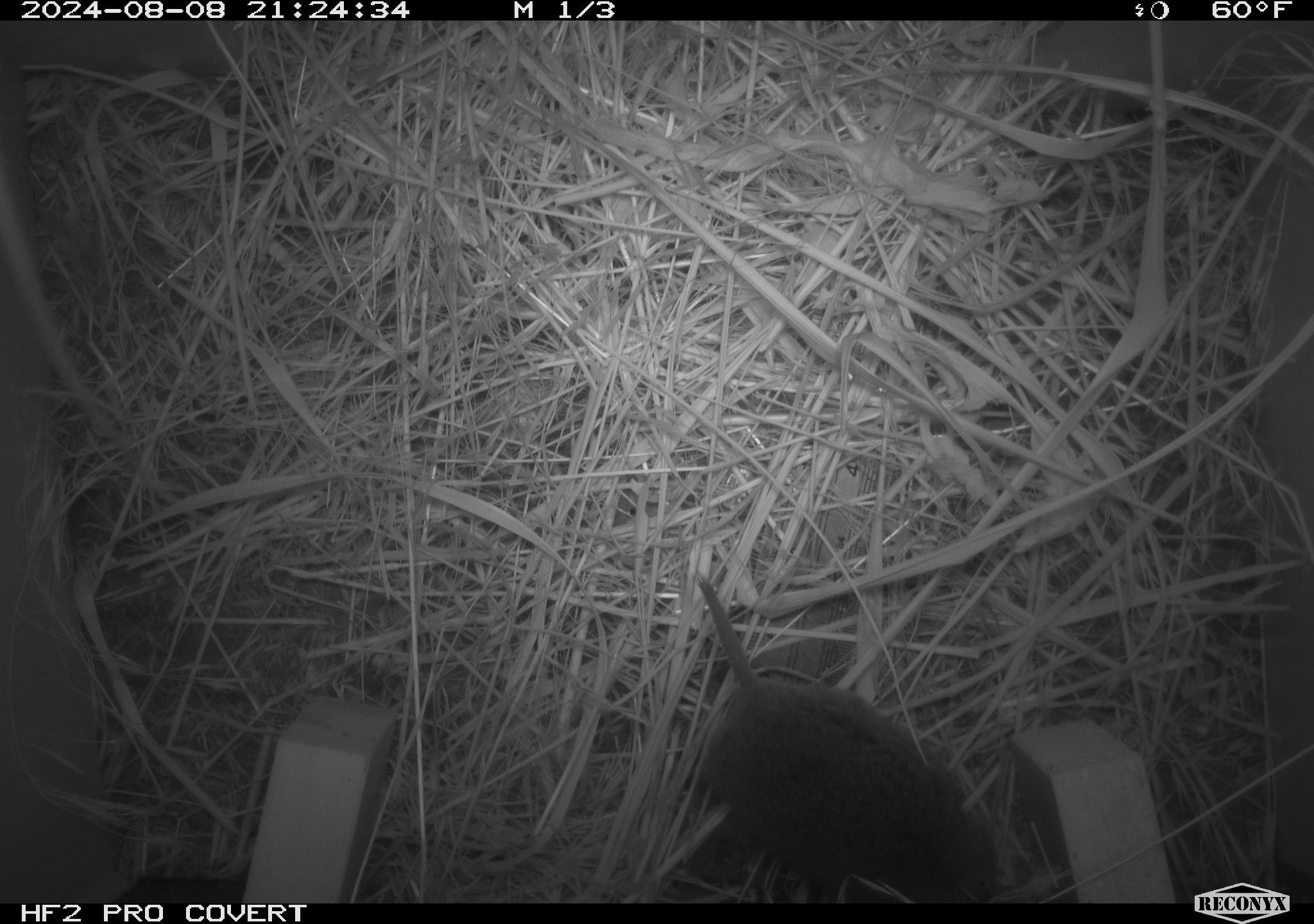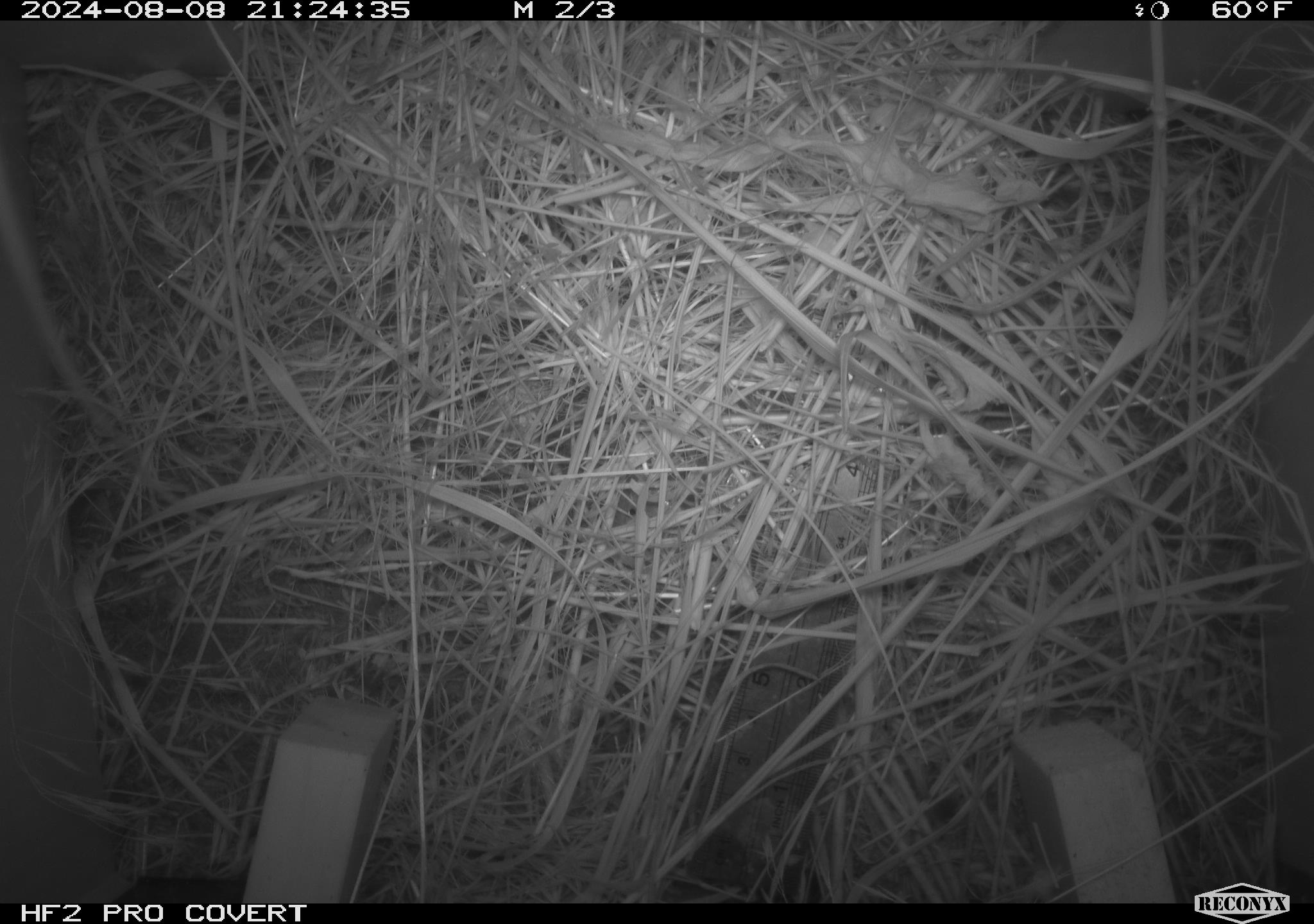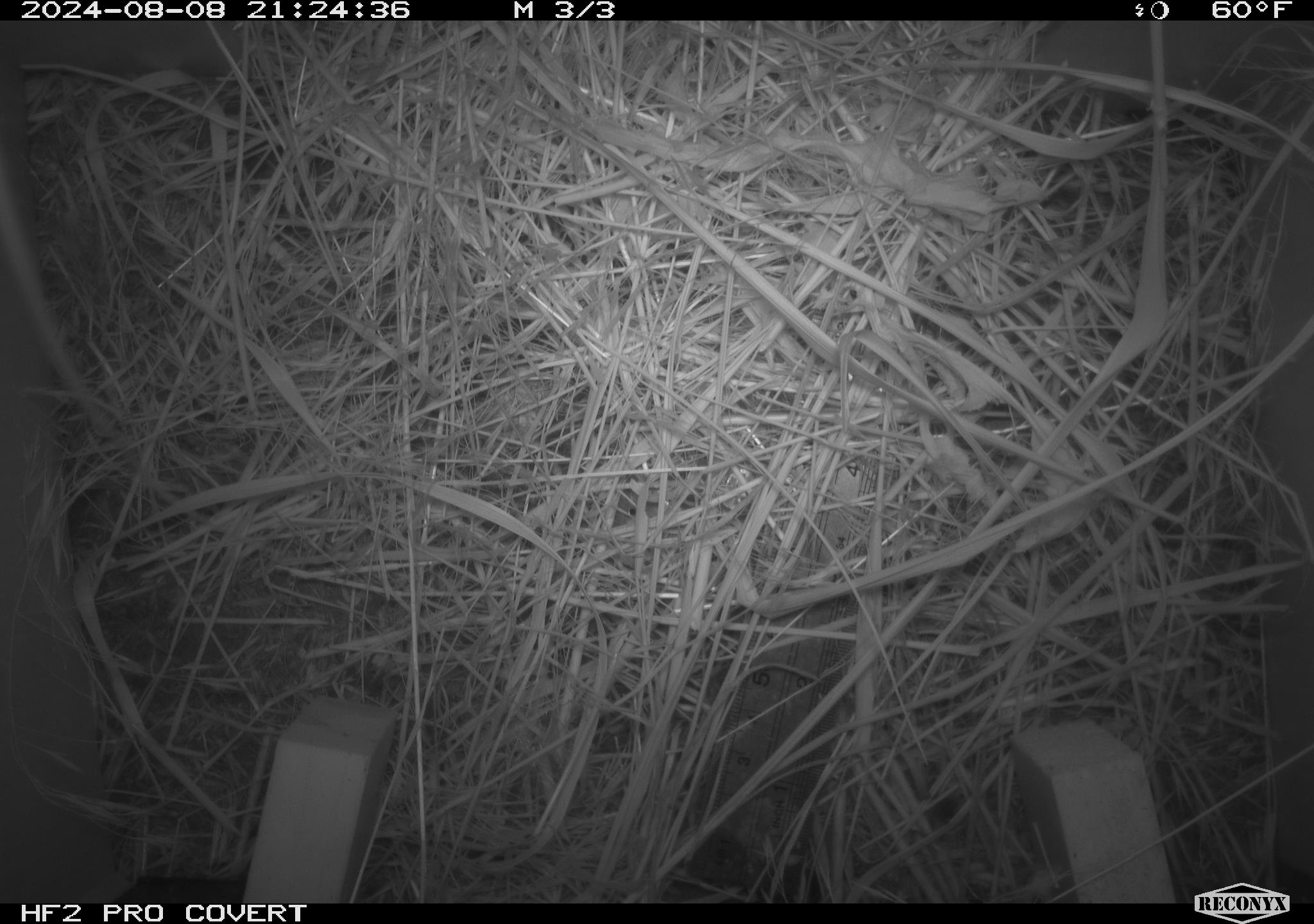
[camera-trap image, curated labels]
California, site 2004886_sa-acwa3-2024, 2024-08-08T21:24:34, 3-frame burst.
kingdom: Animalia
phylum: Chordata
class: Mammalia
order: Rodentia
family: Cricetidae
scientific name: Arvicolinae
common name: voles, lemmings, and muskrats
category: arvicolinae subfamily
Arvicolinae subfamily (voles, lemmings, and muskrats) (Arvicolinae).